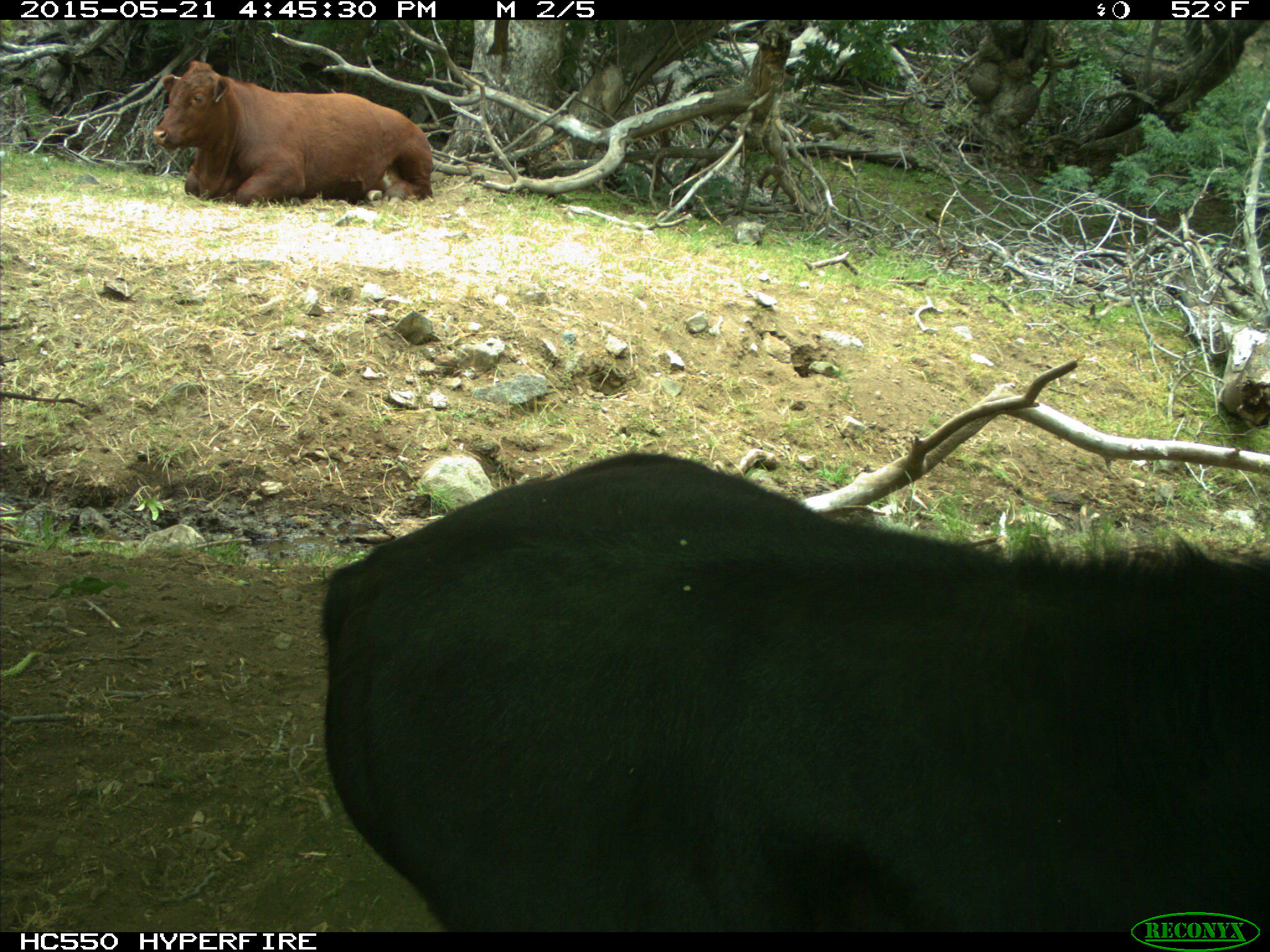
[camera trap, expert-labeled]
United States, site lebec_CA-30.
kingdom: Animalia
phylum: Chordata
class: Mammalia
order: Artiodactyla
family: Bovidae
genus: Bos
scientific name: Bos taurus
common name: domestic cow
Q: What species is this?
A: Bos taurus (domestic cow).